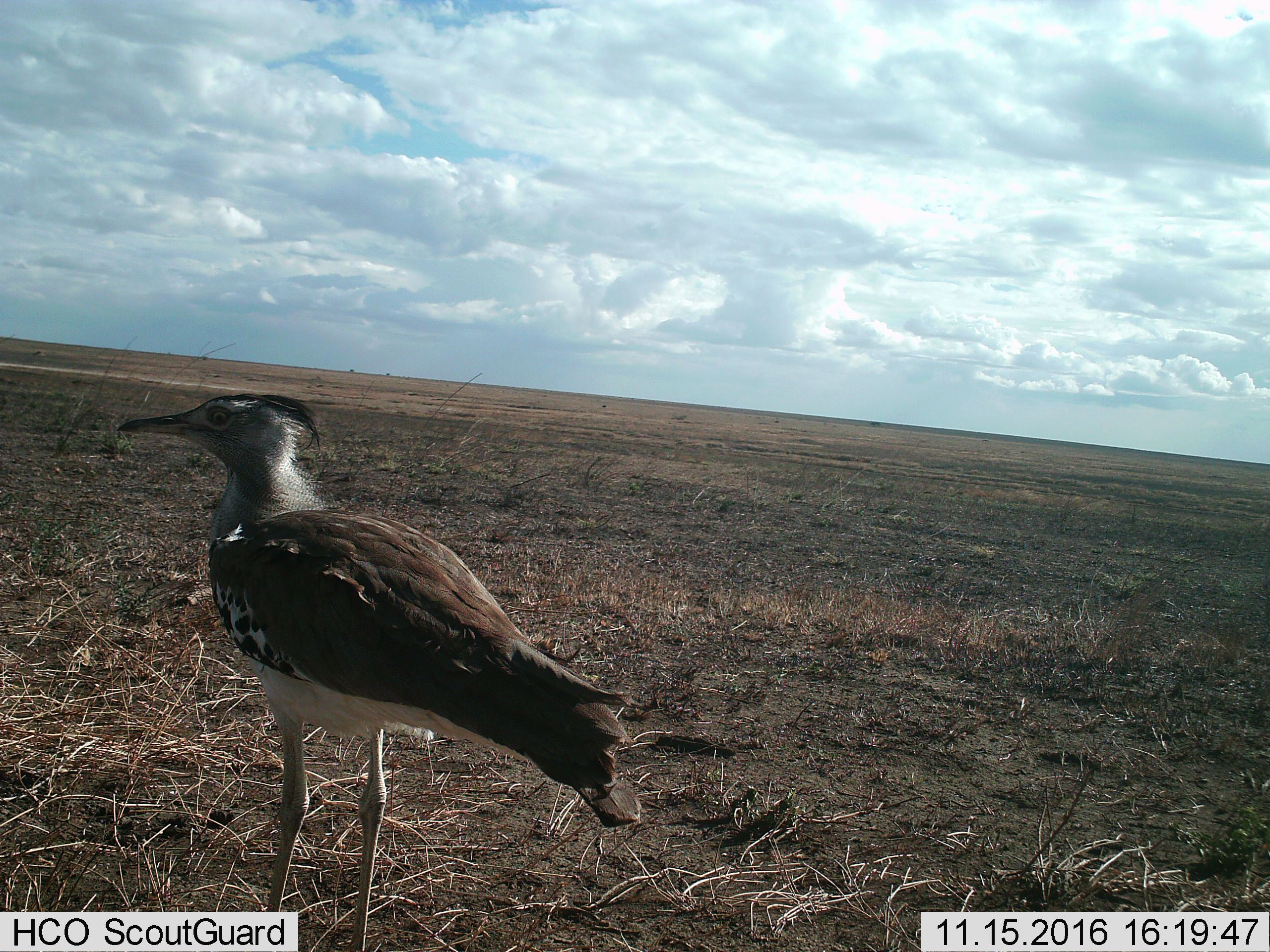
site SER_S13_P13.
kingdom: Animalia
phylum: Chordata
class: Aves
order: Otidiformes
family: Otididae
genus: Ardeotis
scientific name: Ardeotis kori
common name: kori bustard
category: bustardkori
Bustardkori (kori bustard) (Ardeotis kori), count 1. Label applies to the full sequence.